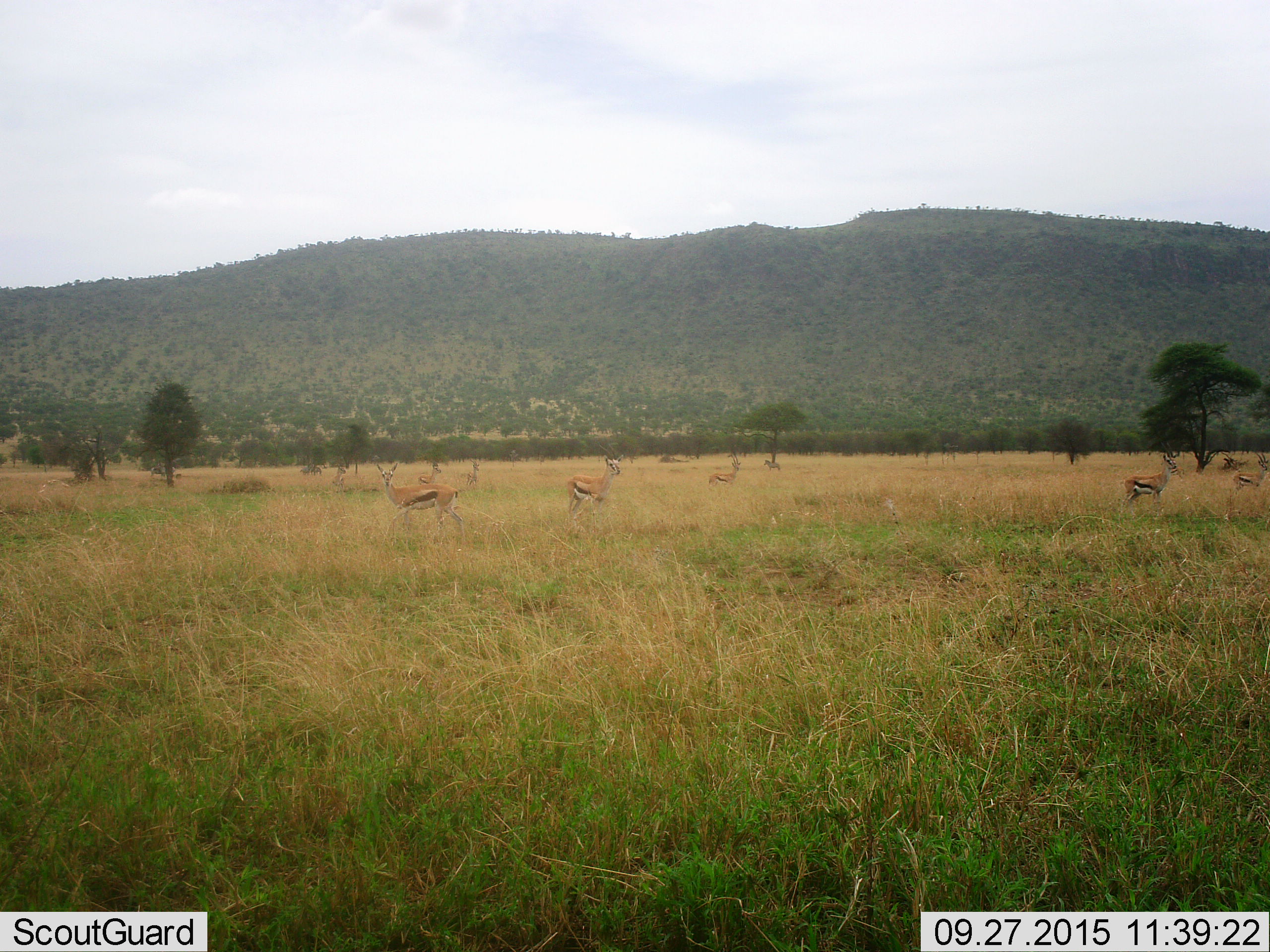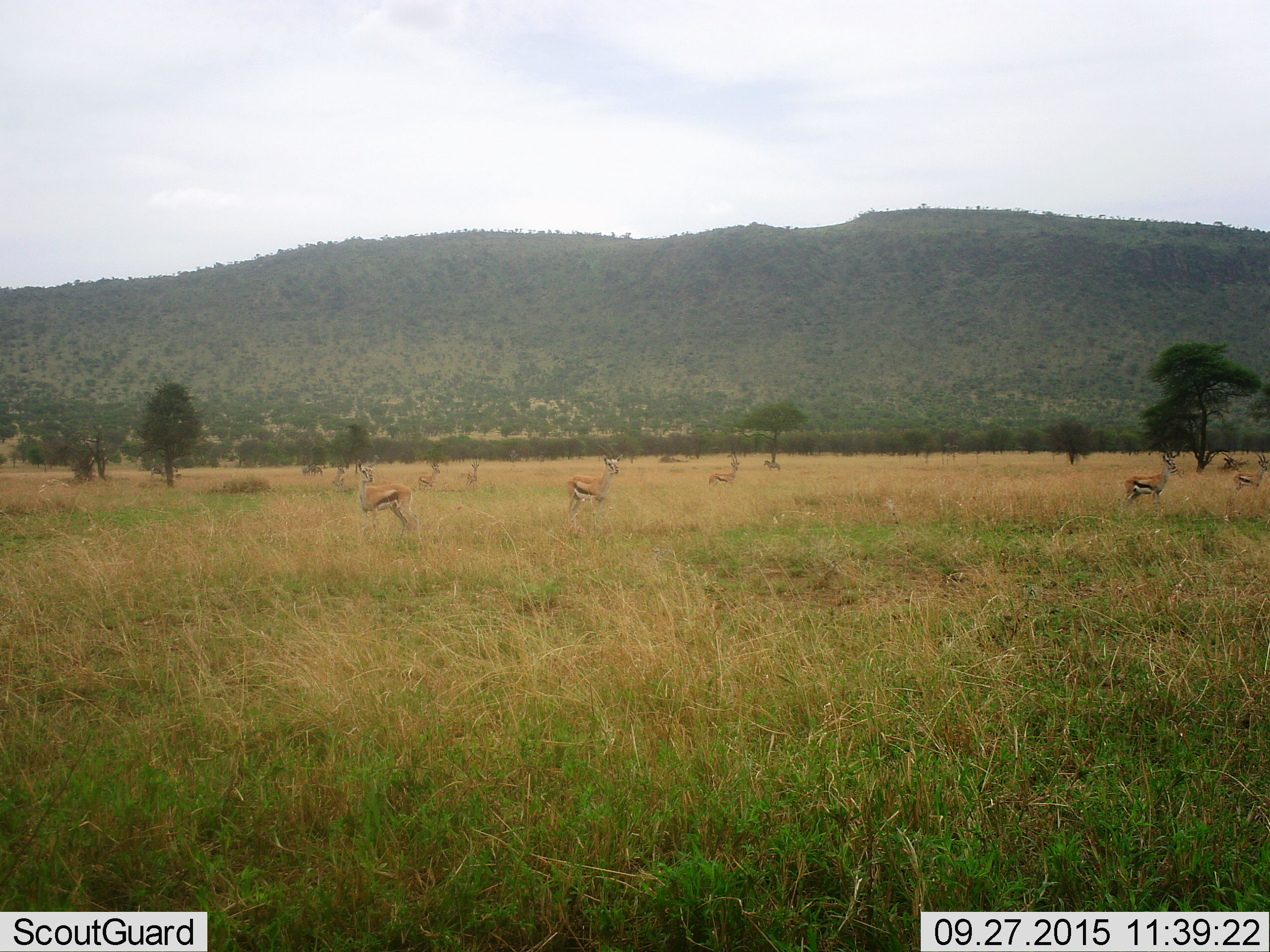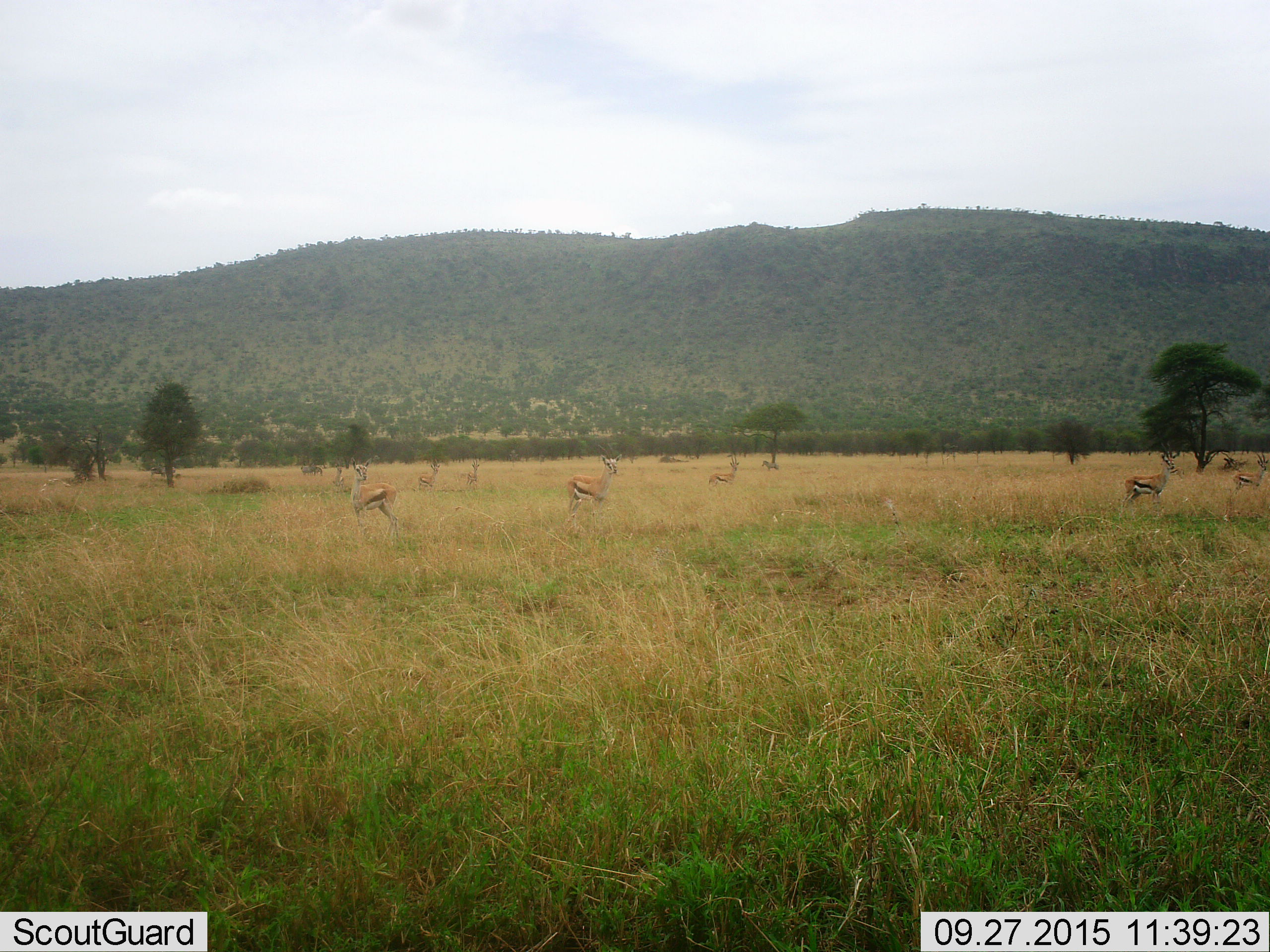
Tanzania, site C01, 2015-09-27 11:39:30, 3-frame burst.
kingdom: Animalia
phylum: Chordata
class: Mammalia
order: Artiodactyla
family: Bovidae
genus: Eudorcas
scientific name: Eudorcas thomsonii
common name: thomson's gazelle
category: gazellethomsons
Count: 8.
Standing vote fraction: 90%.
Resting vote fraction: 5%.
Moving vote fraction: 55%.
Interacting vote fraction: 5%.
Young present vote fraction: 0%.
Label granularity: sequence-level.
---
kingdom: Animalia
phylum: Chordata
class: Mammalia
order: Perissodactyla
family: Equidae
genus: Equus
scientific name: Equus quagga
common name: plains zebra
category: zebra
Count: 1.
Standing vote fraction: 100%.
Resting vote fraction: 0%.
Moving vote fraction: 0%.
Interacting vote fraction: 0%.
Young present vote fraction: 20%.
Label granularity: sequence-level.